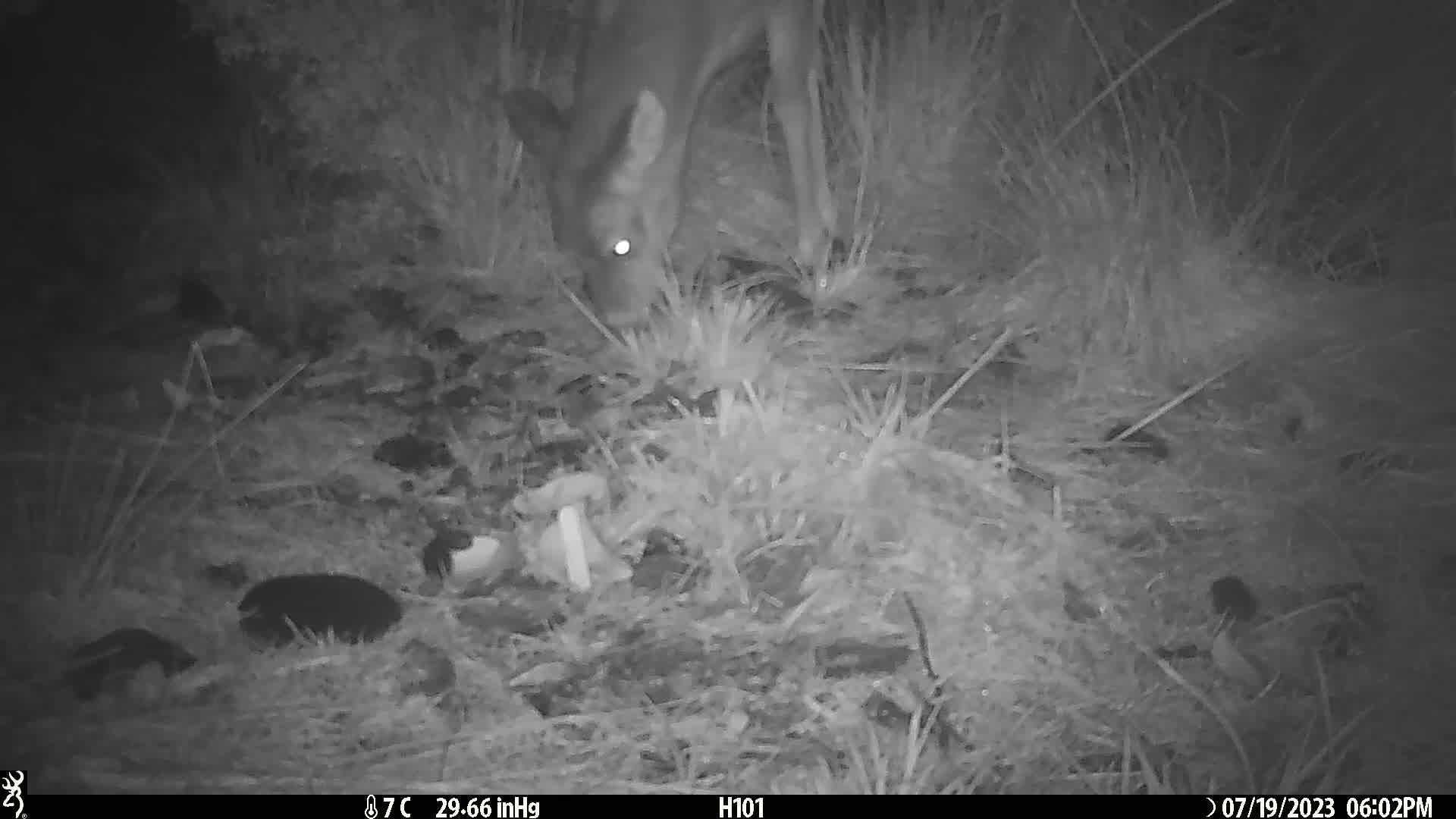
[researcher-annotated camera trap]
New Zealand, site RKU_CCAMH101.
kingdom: Animalia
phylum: Chordata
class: Mammalia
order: Artiodactyla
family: Cervidae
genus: Odocoileus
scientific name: Odocoileus virginianus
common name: white-tailed deer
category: white tailed deer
White tailed deer (white-tailed deer) (Odocoileus virginianus).